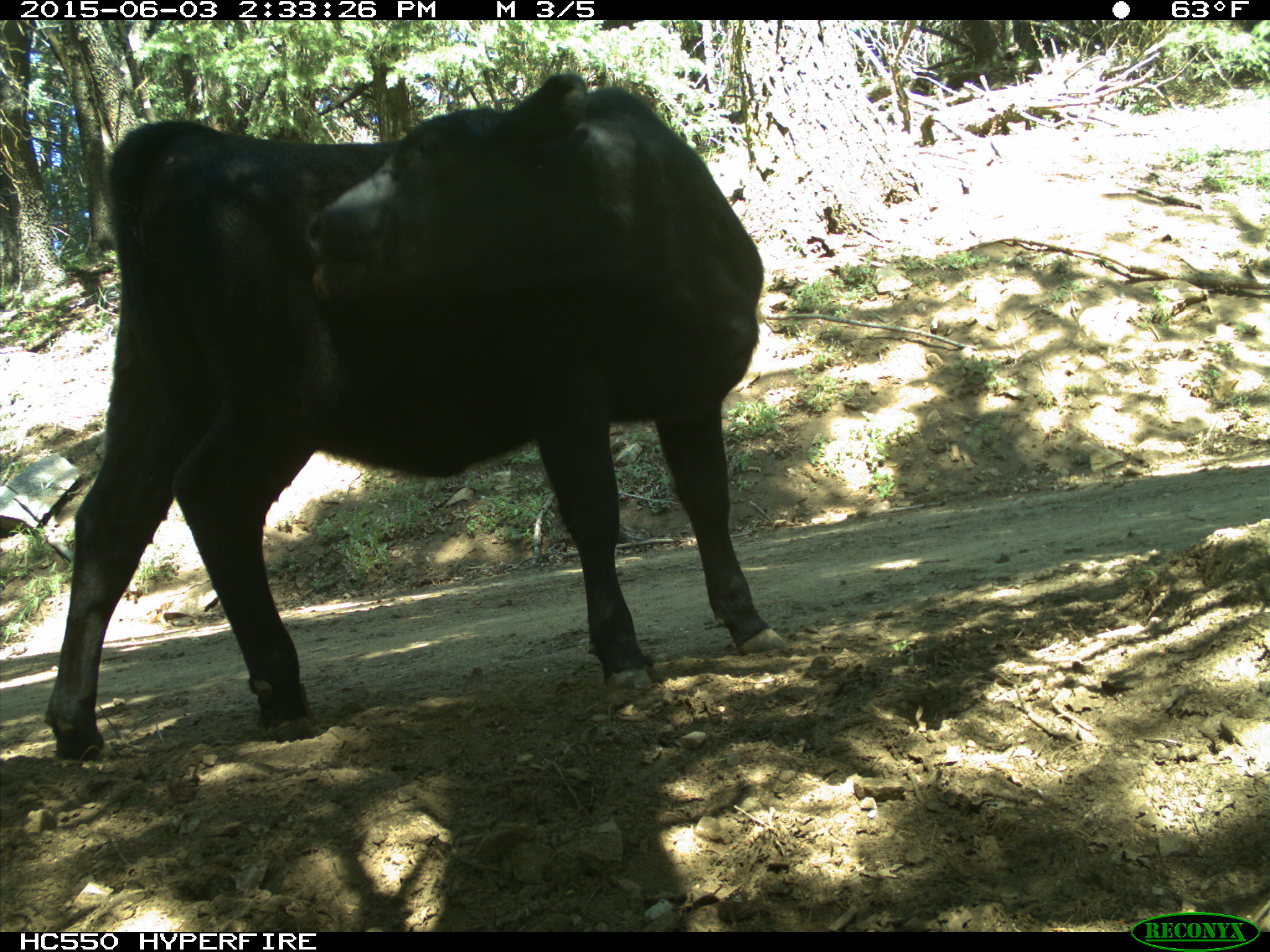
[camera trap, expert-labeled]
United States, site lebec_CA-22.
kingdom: Animalia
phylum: Chordata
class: Mammalia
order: Artiodactyla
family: Bovidae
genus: Bos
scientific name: Bos taurus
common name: domestic cow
Bos taurus (domestic cow).